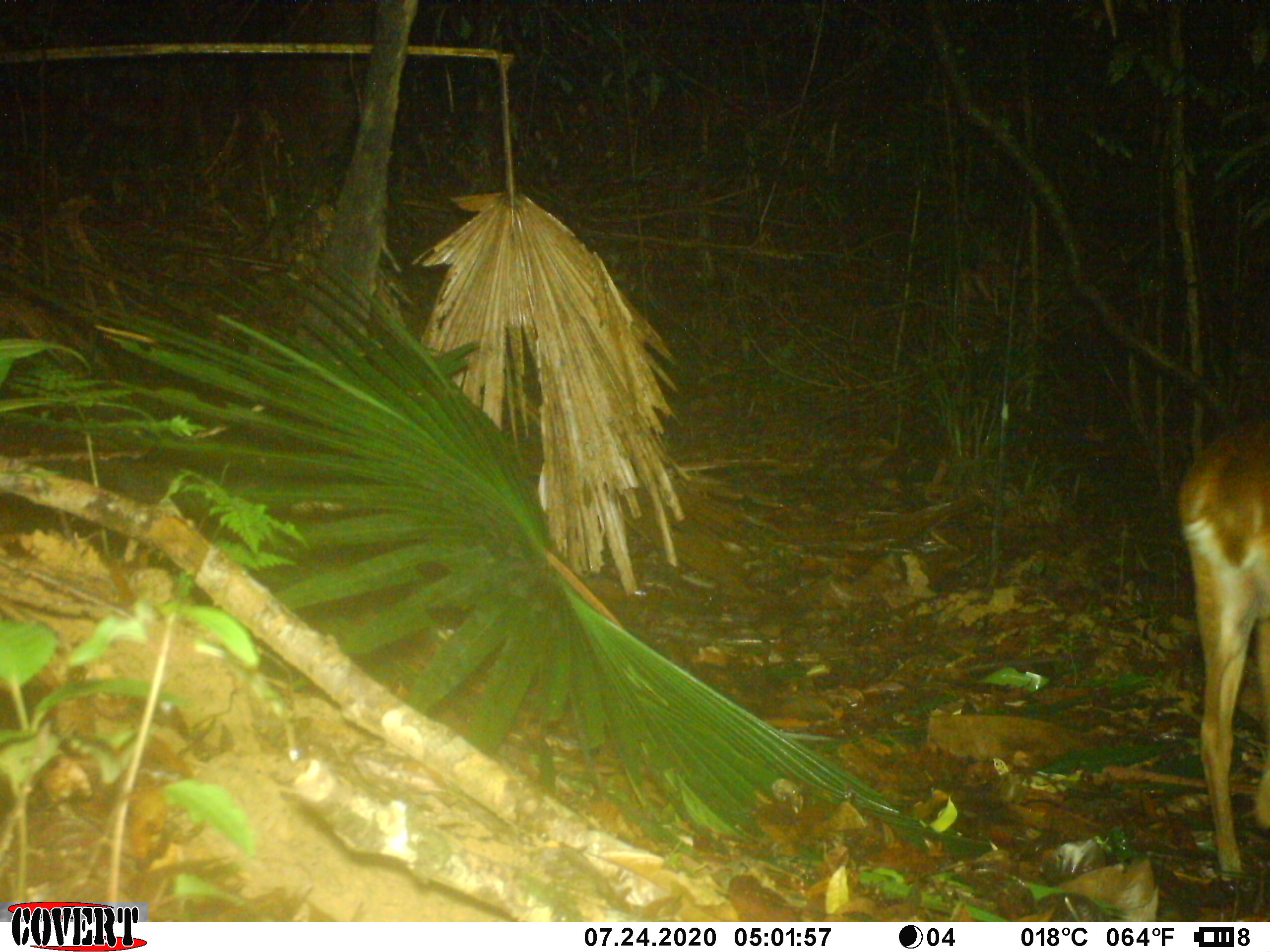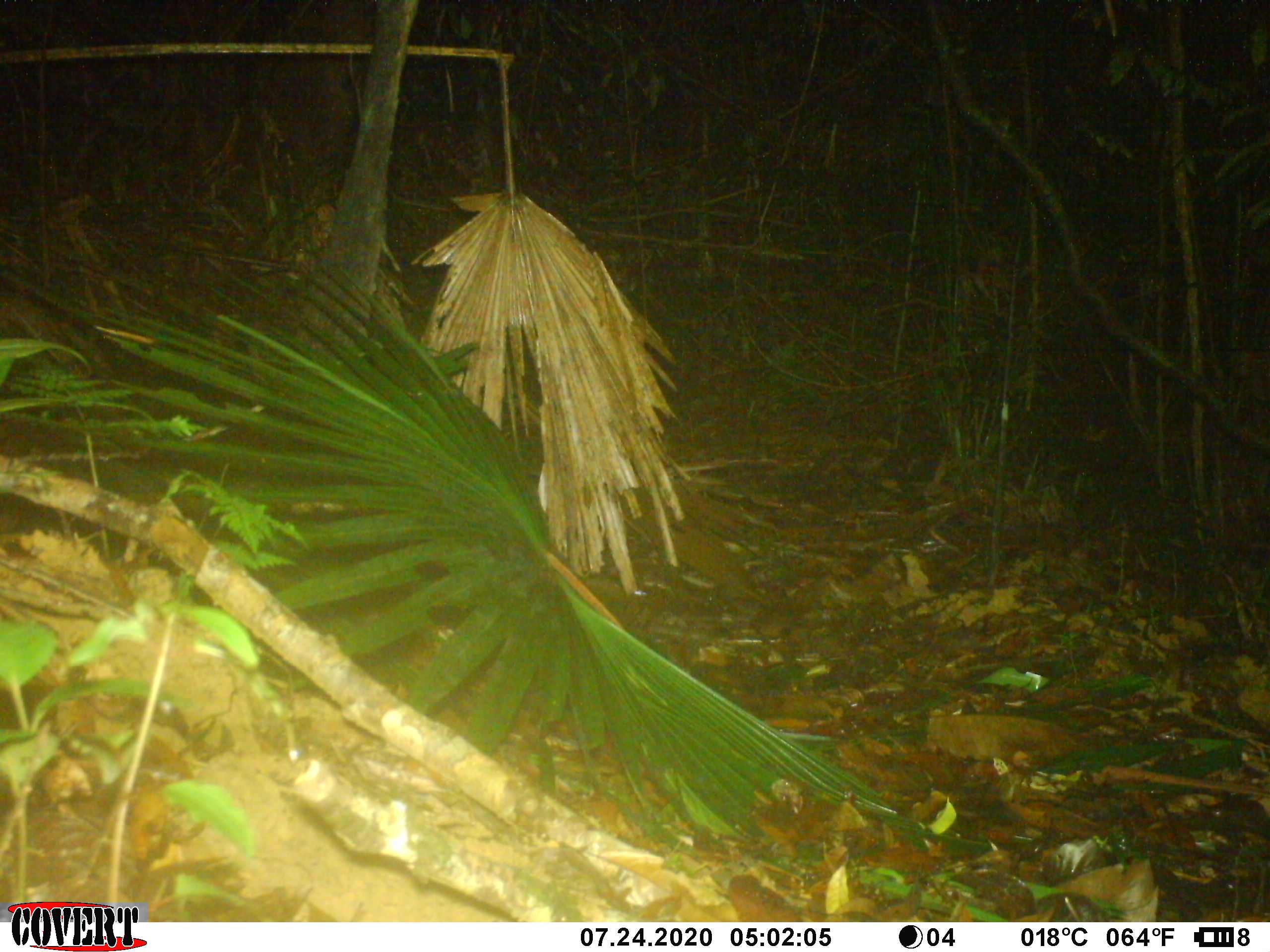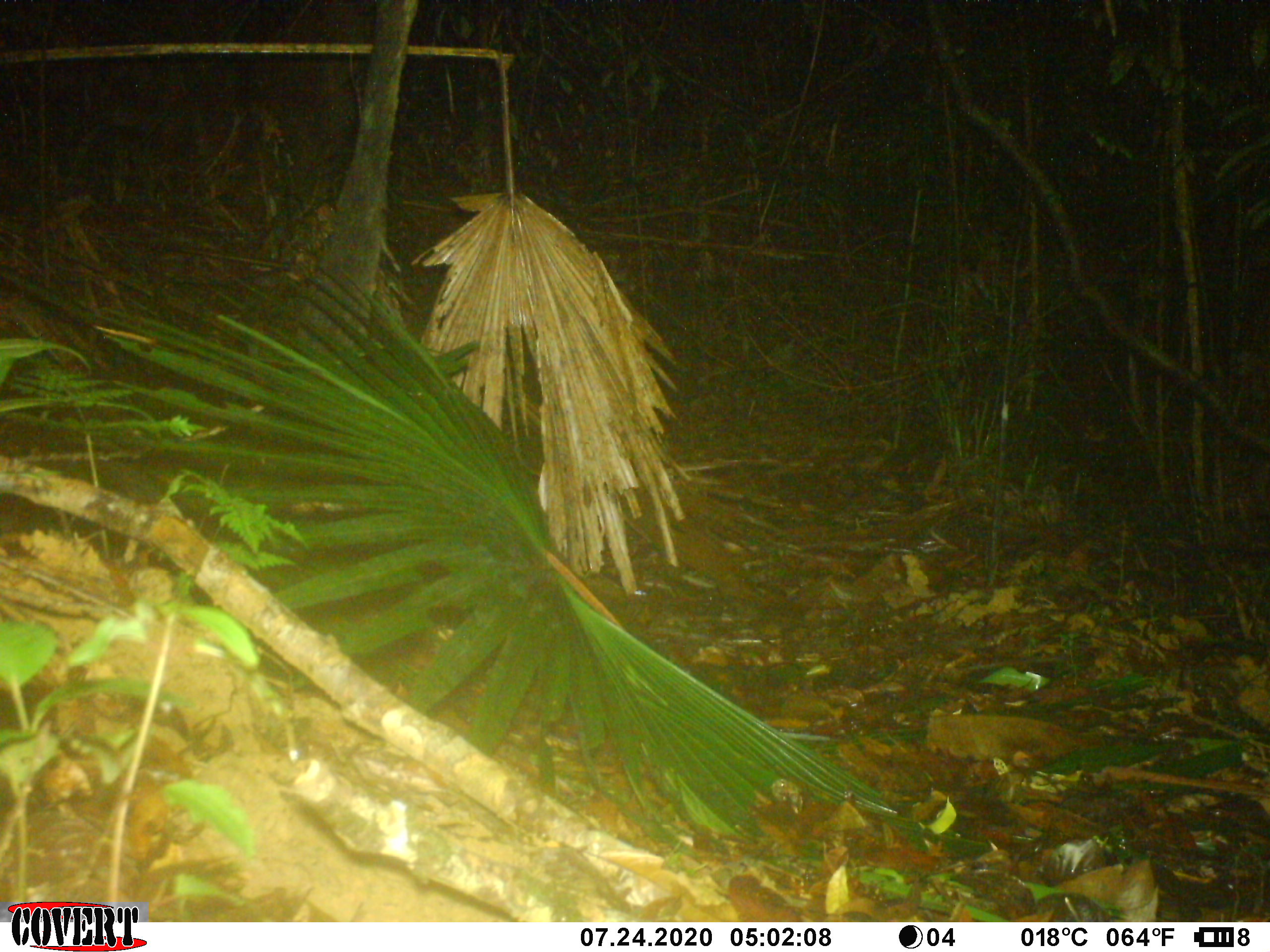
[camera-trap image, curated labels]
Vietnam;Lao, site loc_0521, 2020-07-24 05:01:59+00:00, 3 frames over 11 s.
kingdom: Animalia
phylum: Chordata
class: Mammalia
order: Artiodactyla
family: Cervidae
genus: Muntiacus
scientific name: Muntiacus vuquangensis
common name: large-antlered muntjac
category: large antlered muntjac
Large antlered muntjac (large-antlered muntjac) (Muntiacus vuquangensis). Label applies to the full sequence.